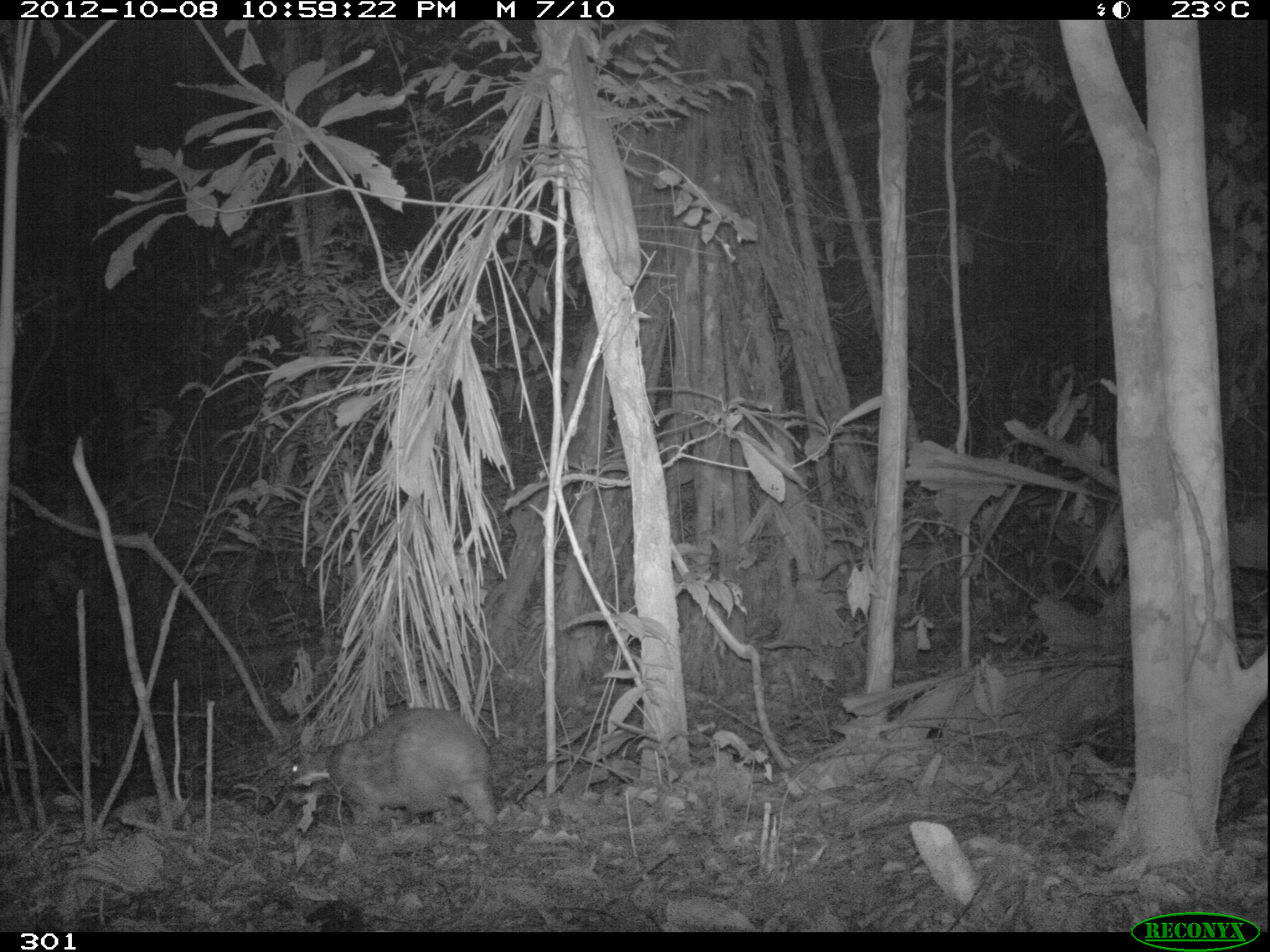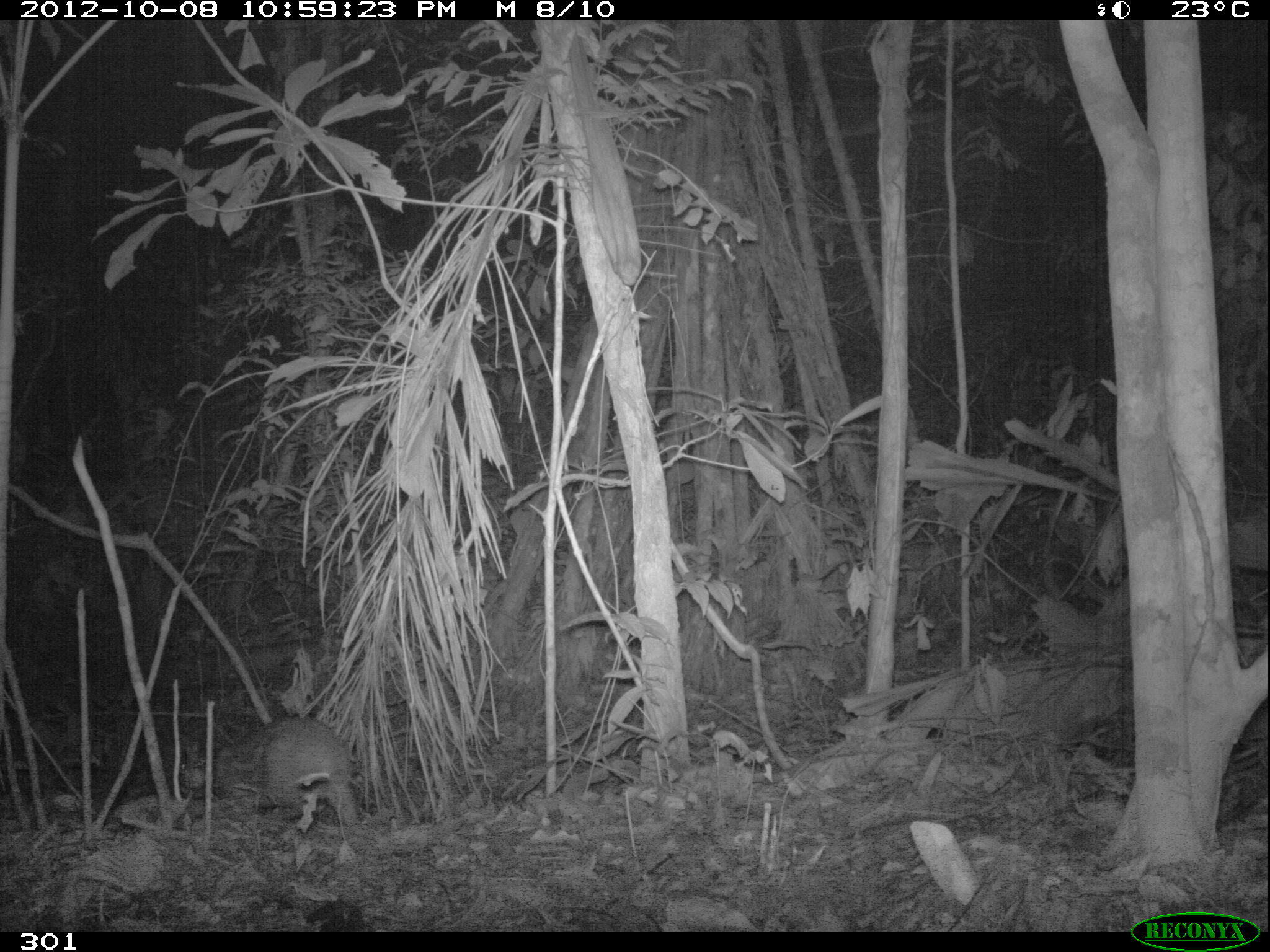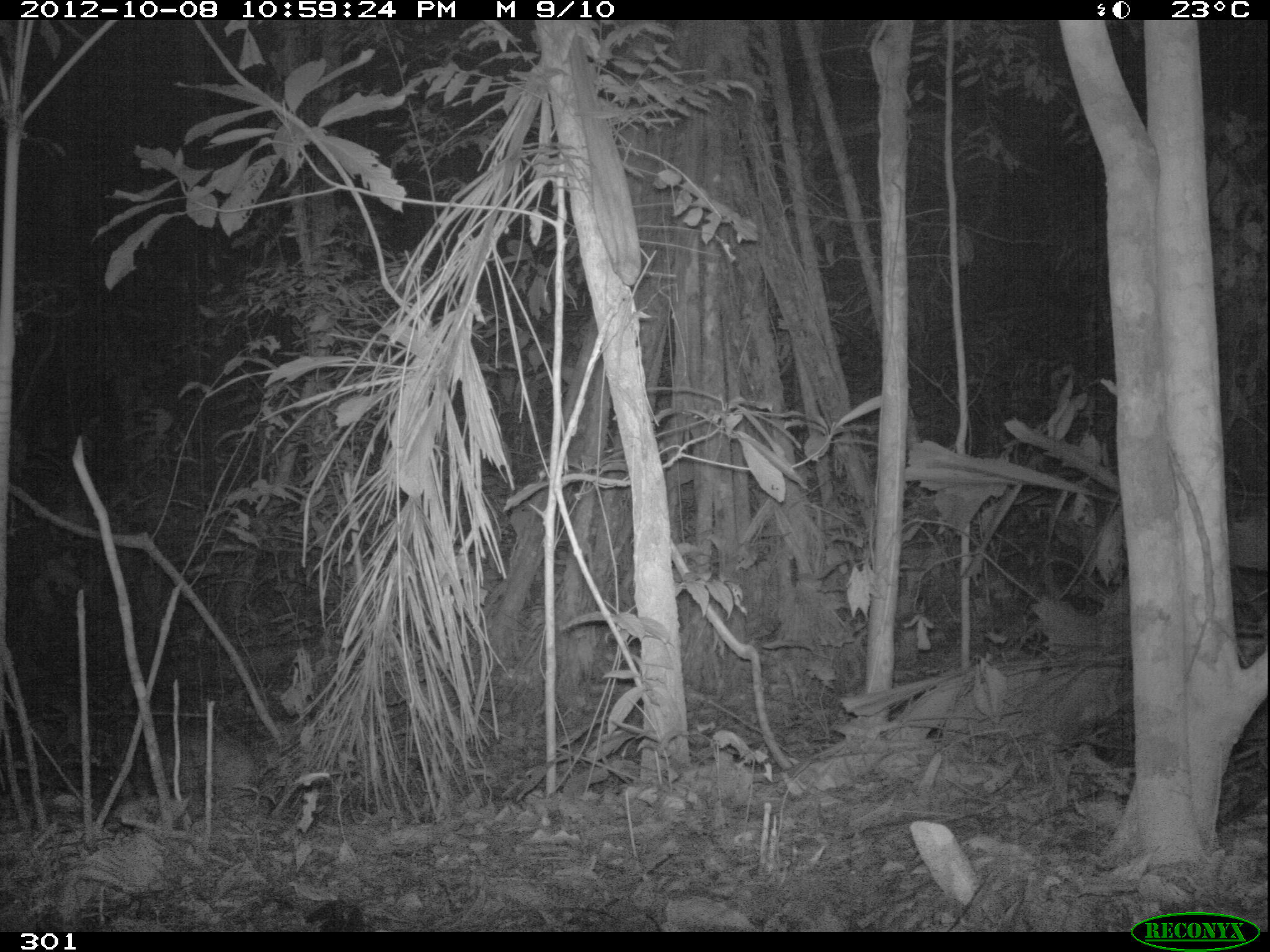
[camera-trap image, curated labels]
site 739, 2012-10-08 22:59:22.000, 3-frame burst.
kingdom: Animalia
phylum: Chordata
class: Mammalia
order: Rodentia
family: Cuniculidae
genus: Cuniculus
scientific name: Cuniculus paca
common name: spotted paca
Cuniculus paca (spotted paca).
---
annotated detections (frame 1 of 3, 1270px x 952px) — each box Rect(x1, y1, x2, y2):
cuniculus paca: Rect(286, 705, 498, 828)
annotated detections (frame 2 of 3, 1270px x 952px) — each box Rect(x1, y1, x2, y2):
cuniculus paca: Rect(173, 714, 363, 833)